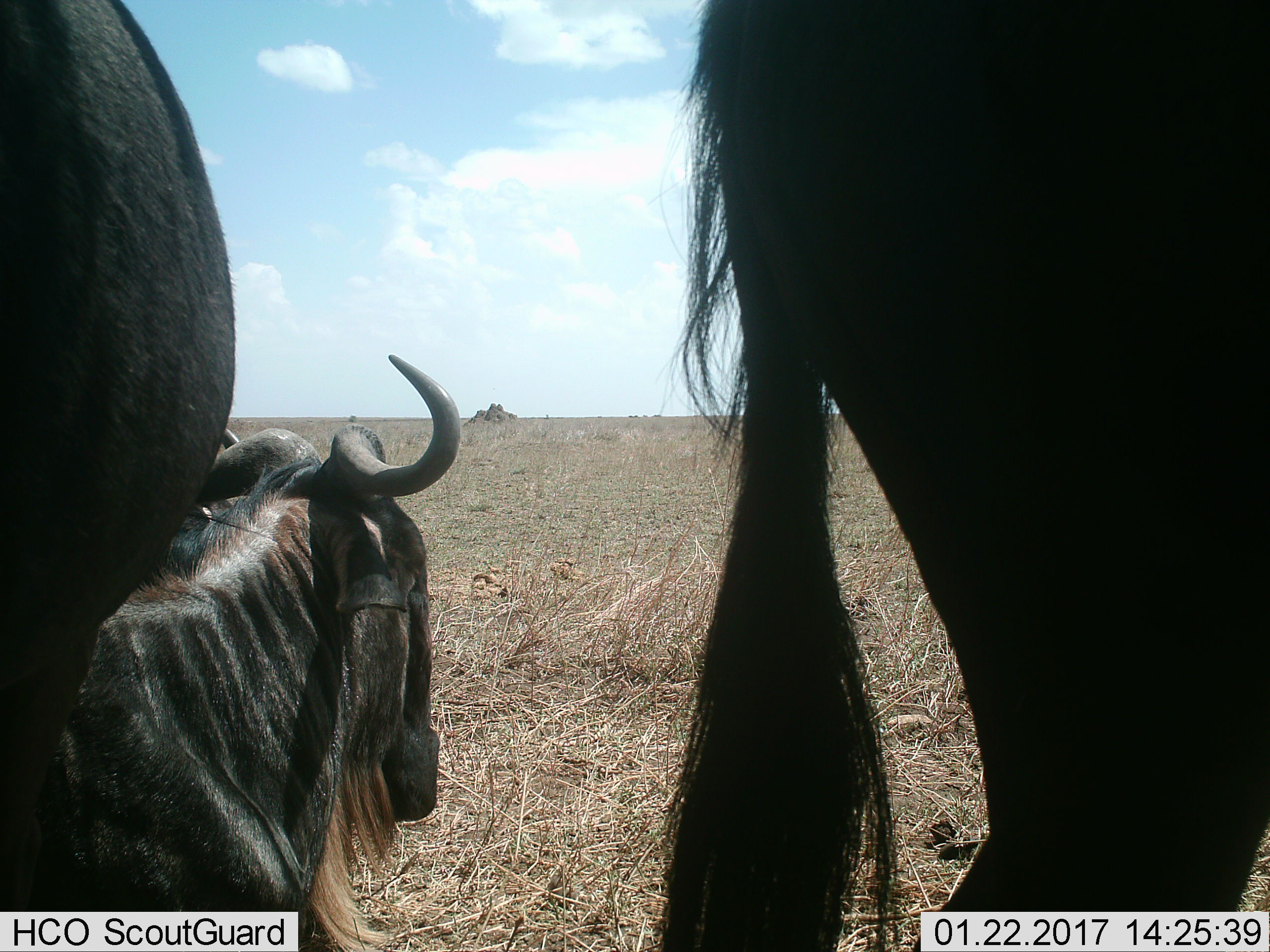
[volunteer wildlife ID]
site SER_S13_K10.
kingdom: Animalia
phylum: Chordata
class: Mammalia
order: Artiodactyla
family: Bovidae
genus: Connochaetes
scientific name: Connochaetes taurinus taurinus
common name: blue wildebeest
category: wildebeestblue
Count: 3.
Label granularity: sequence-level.